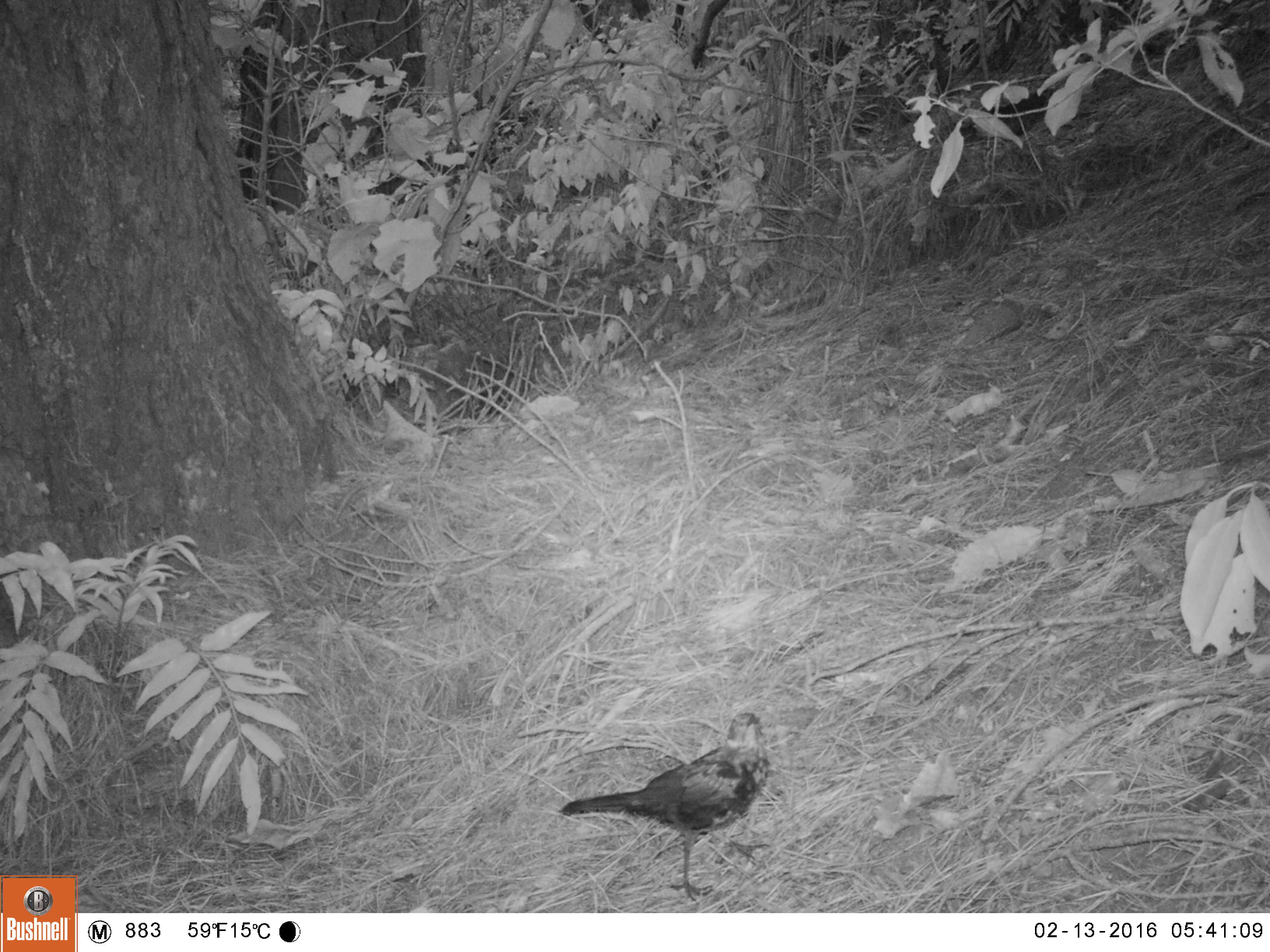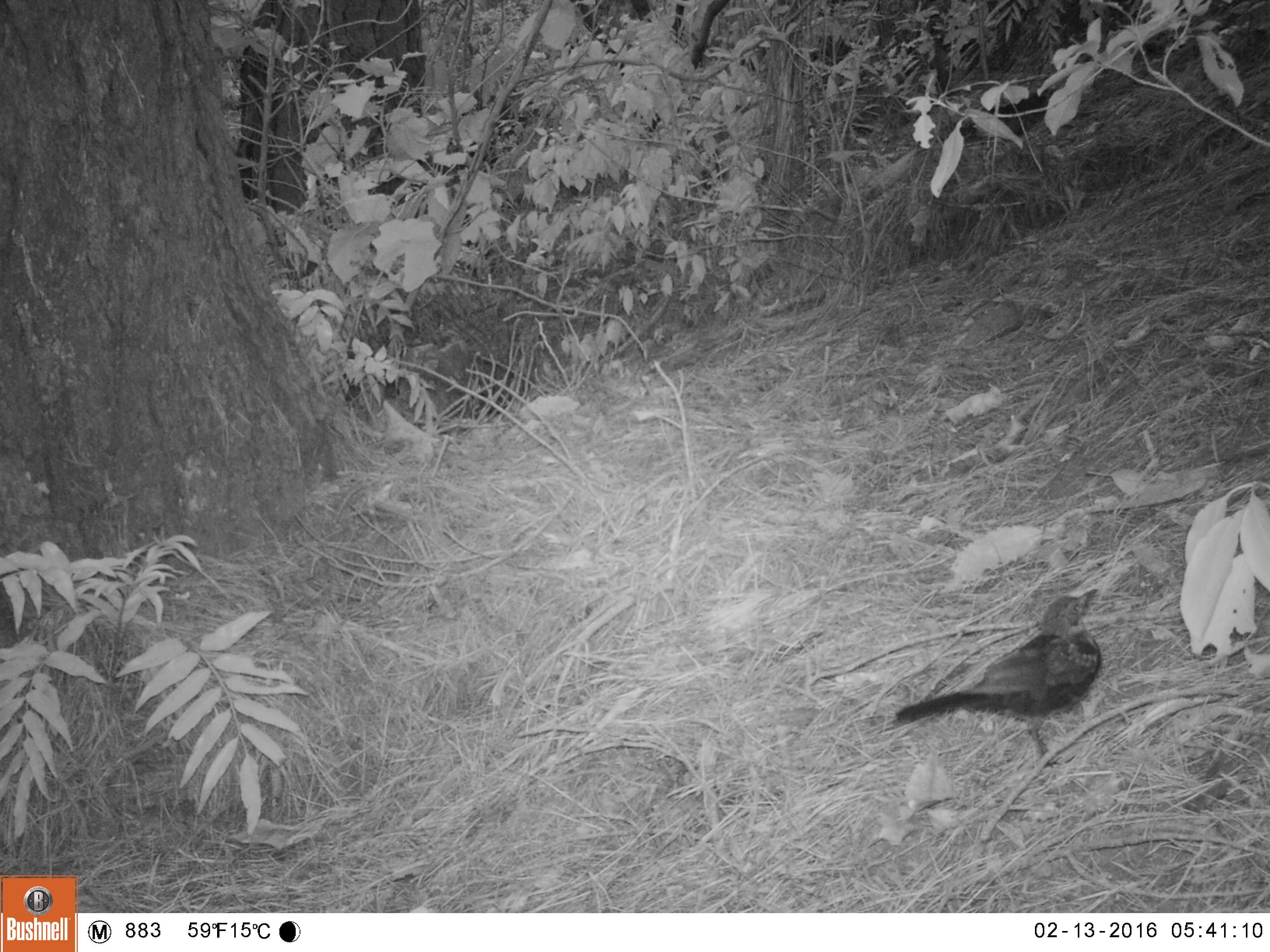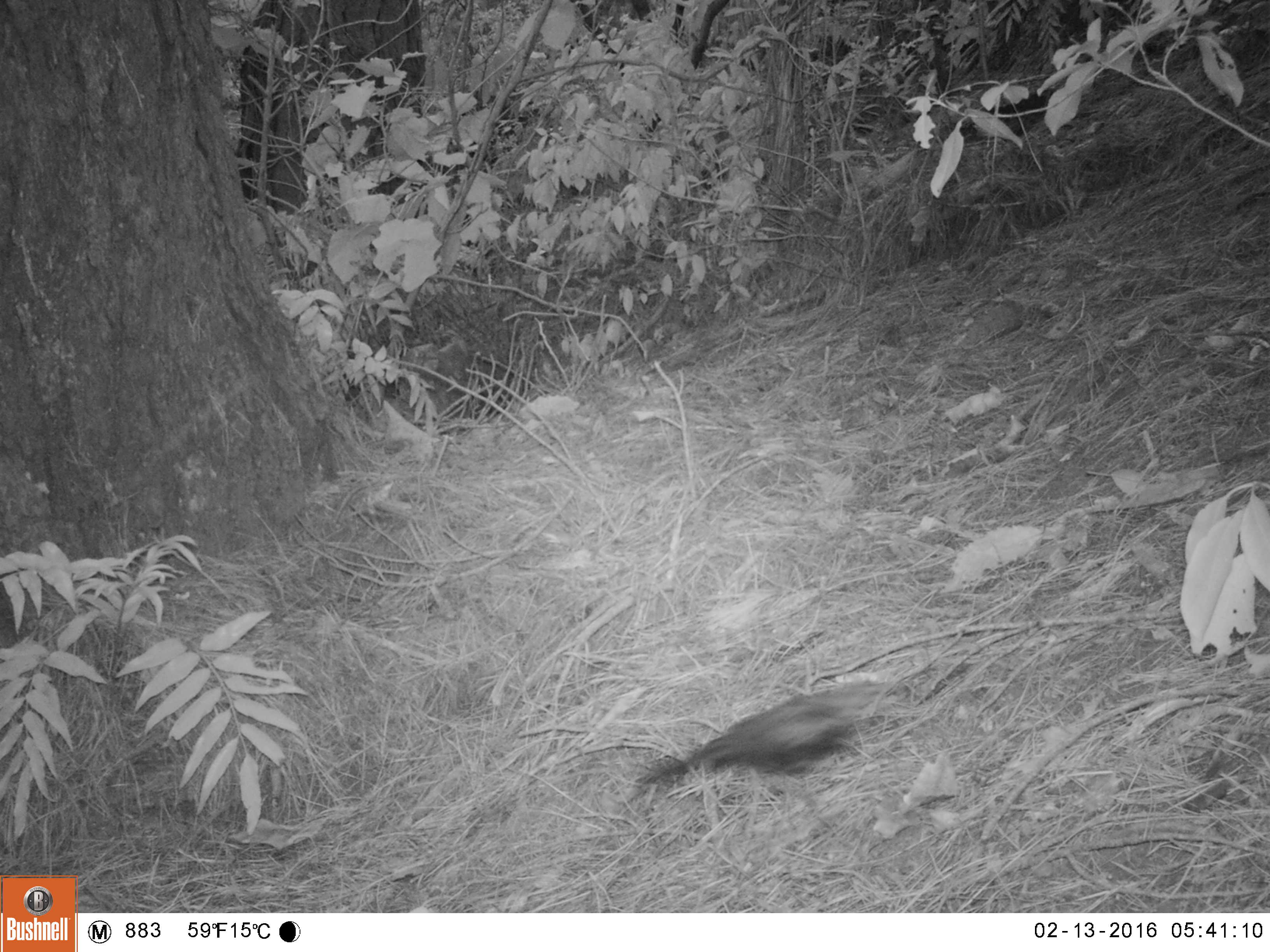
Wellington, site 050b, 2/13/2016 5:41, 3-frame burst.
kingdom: Animalia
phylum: Chordata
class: Aves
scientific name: Aves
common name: bird